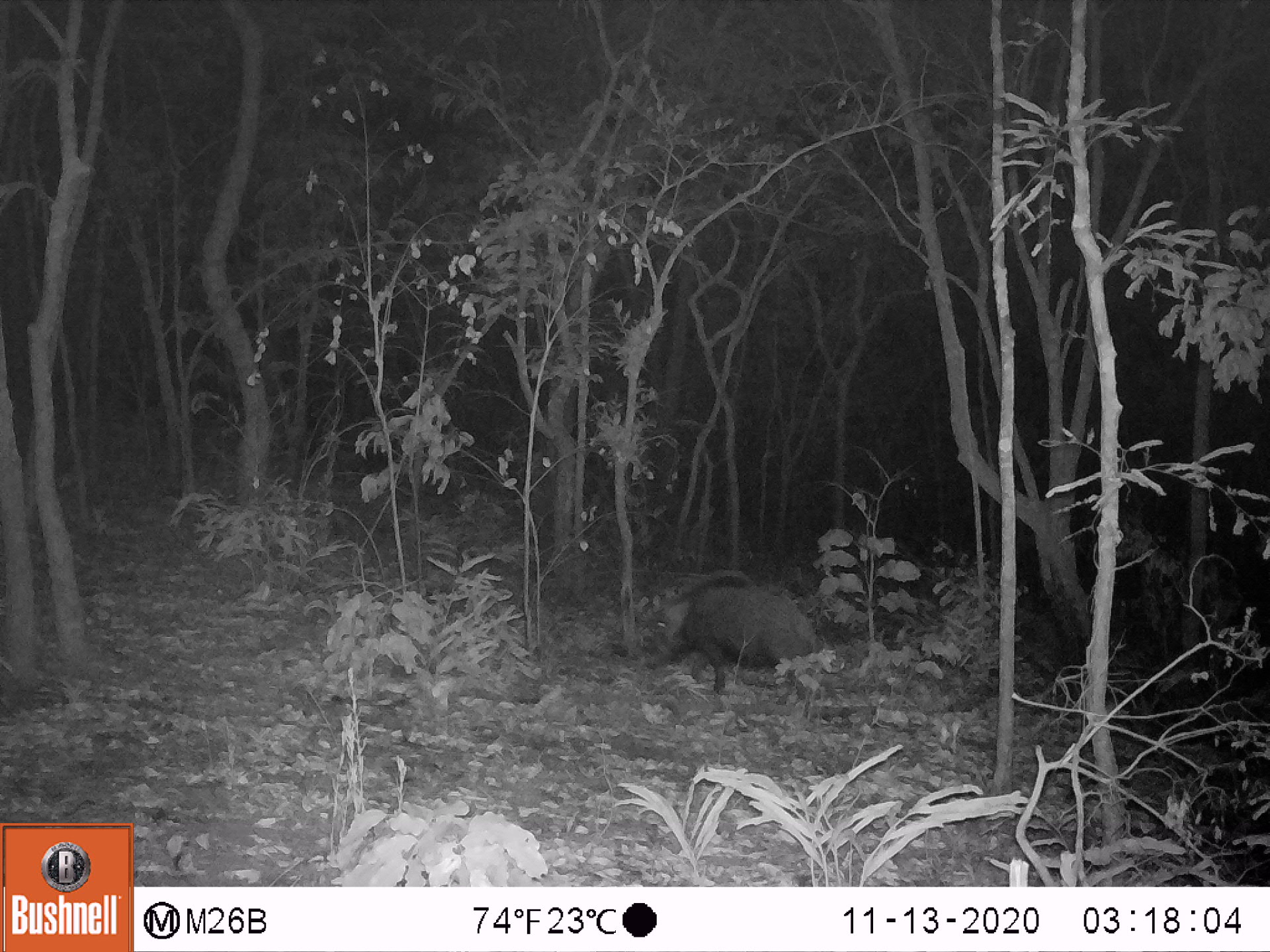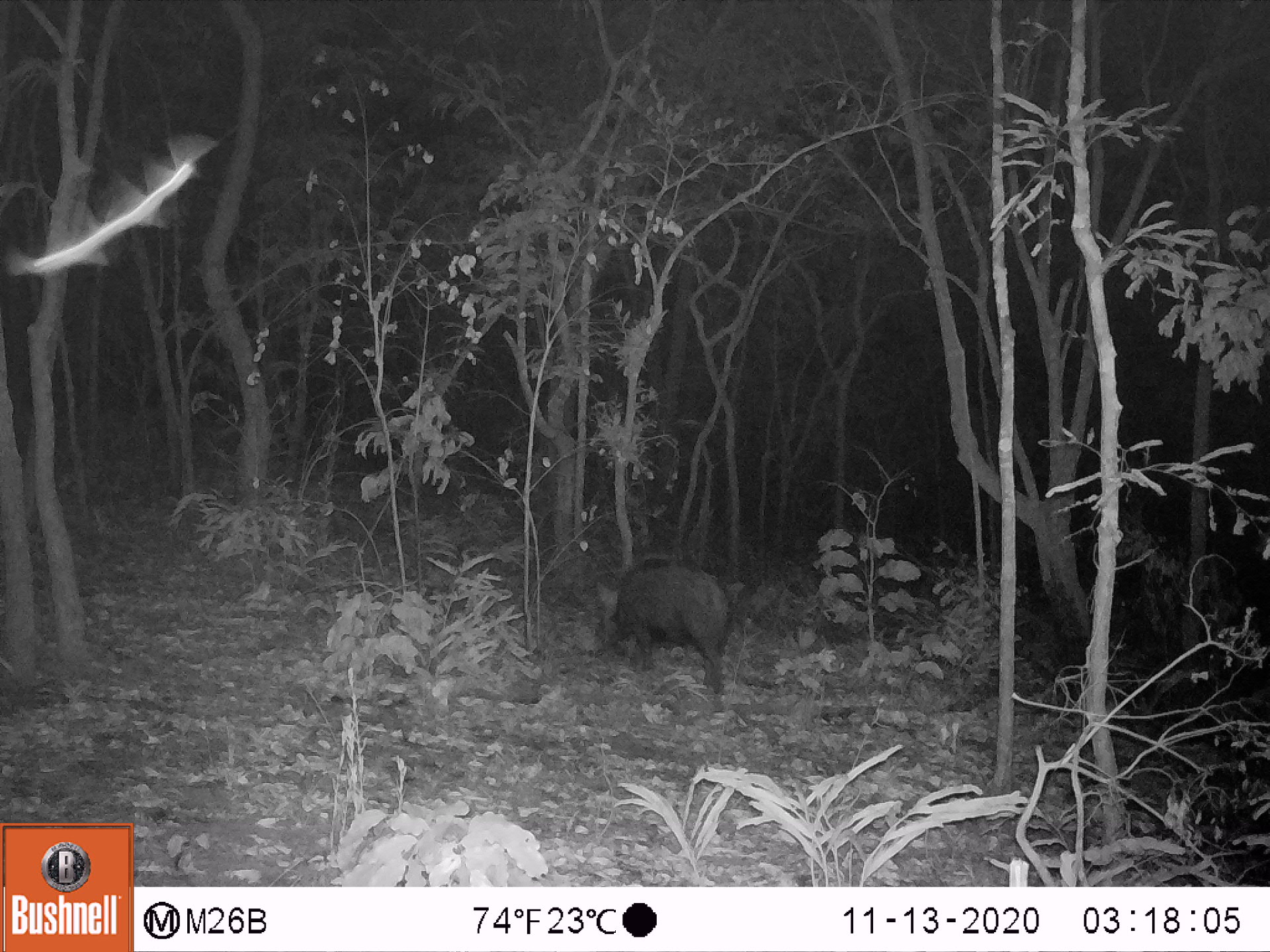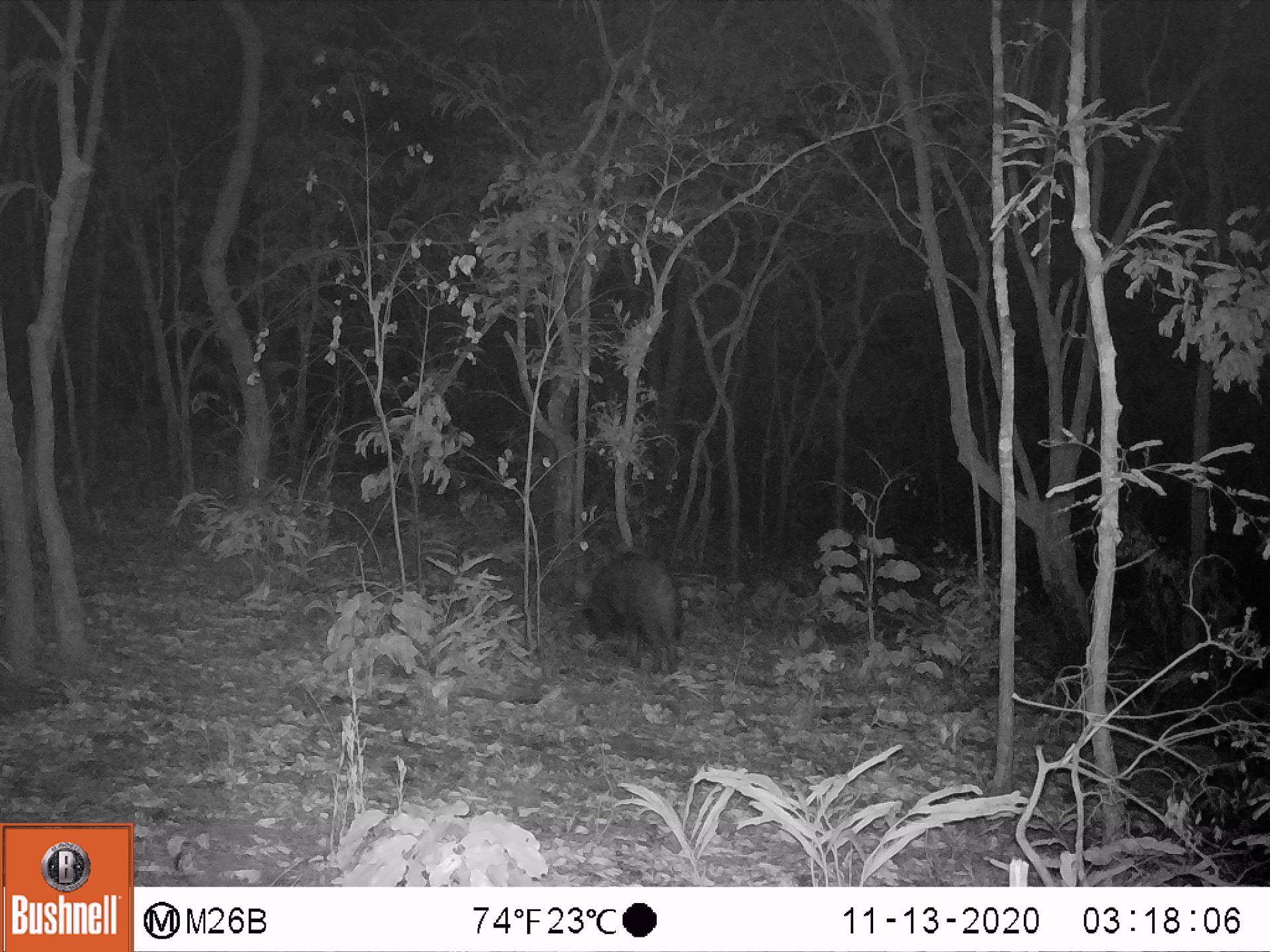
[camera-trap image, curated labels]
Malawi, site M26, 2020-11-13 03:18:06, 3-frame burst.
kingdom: Animalia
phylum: Chordata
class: Mammalia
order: Artiodactyla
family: Suidae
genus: Potamochoerus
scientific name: Potamochoerus larvatus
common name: bushpig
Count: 1.